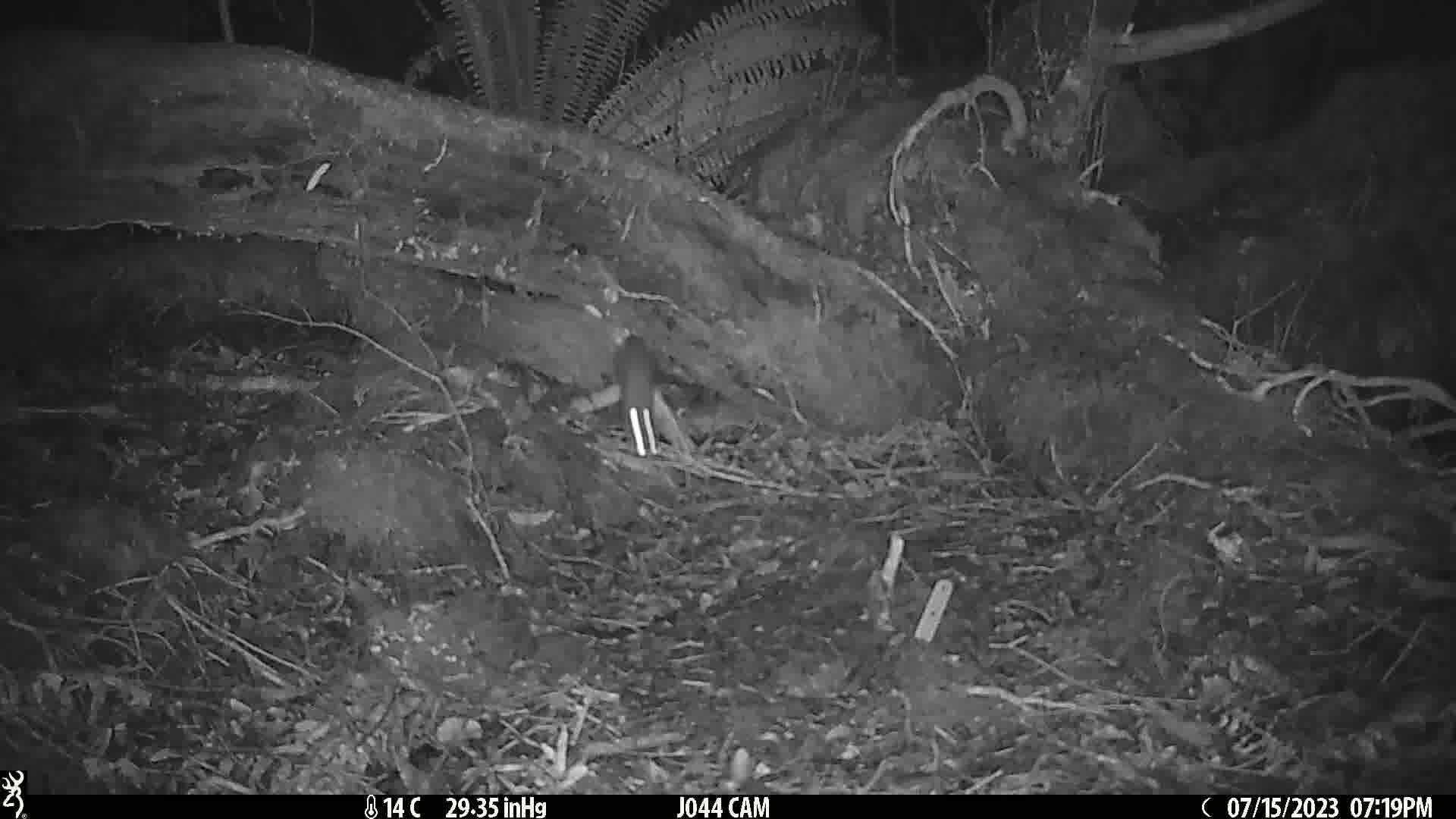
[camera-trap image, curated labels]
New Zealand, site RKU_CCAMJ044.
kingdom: Animalia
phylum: Chordata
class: Mammalia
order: Rodentia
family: Muridae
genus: Rattus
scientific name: Rattus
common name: rat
Rat (Rattus).